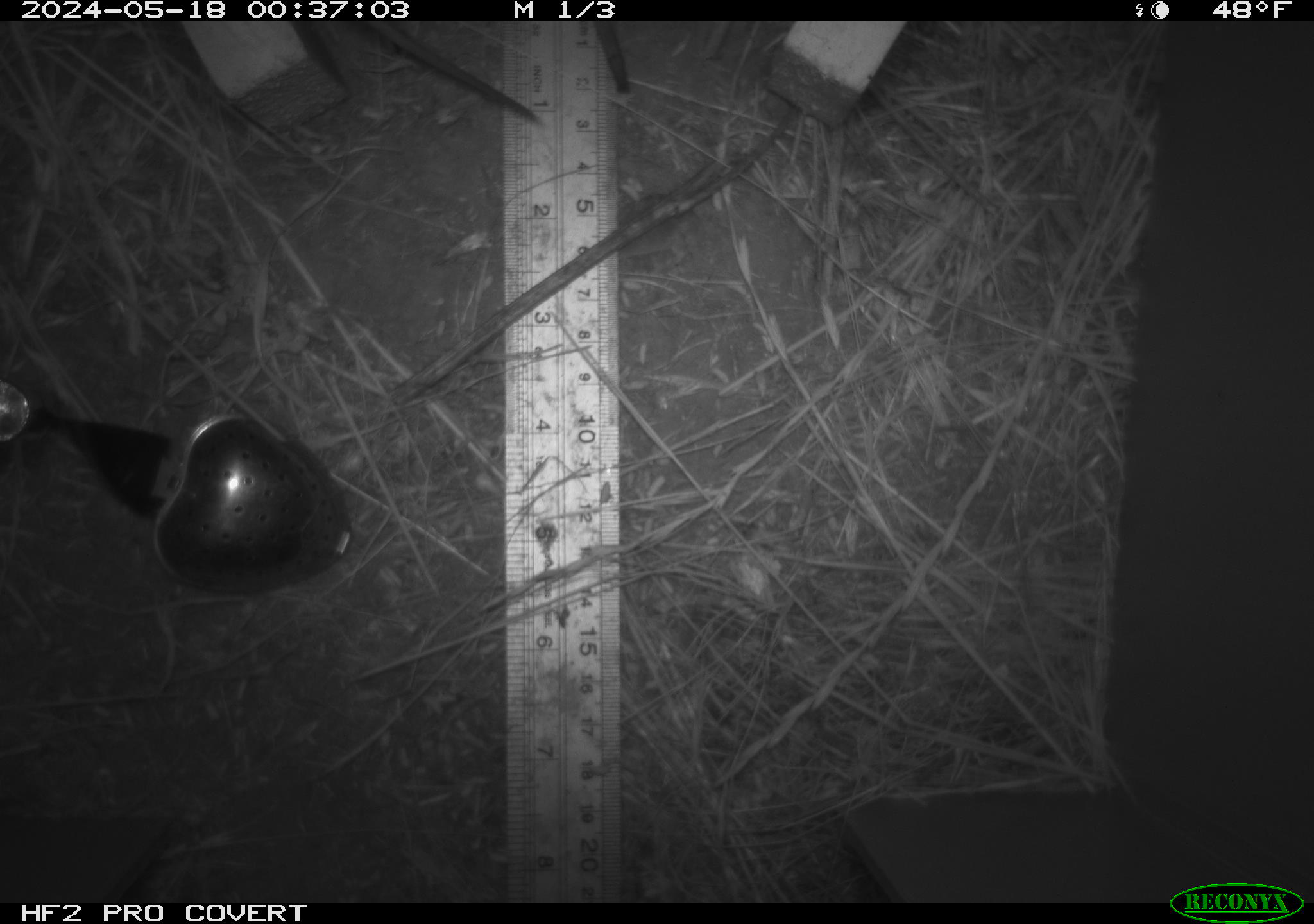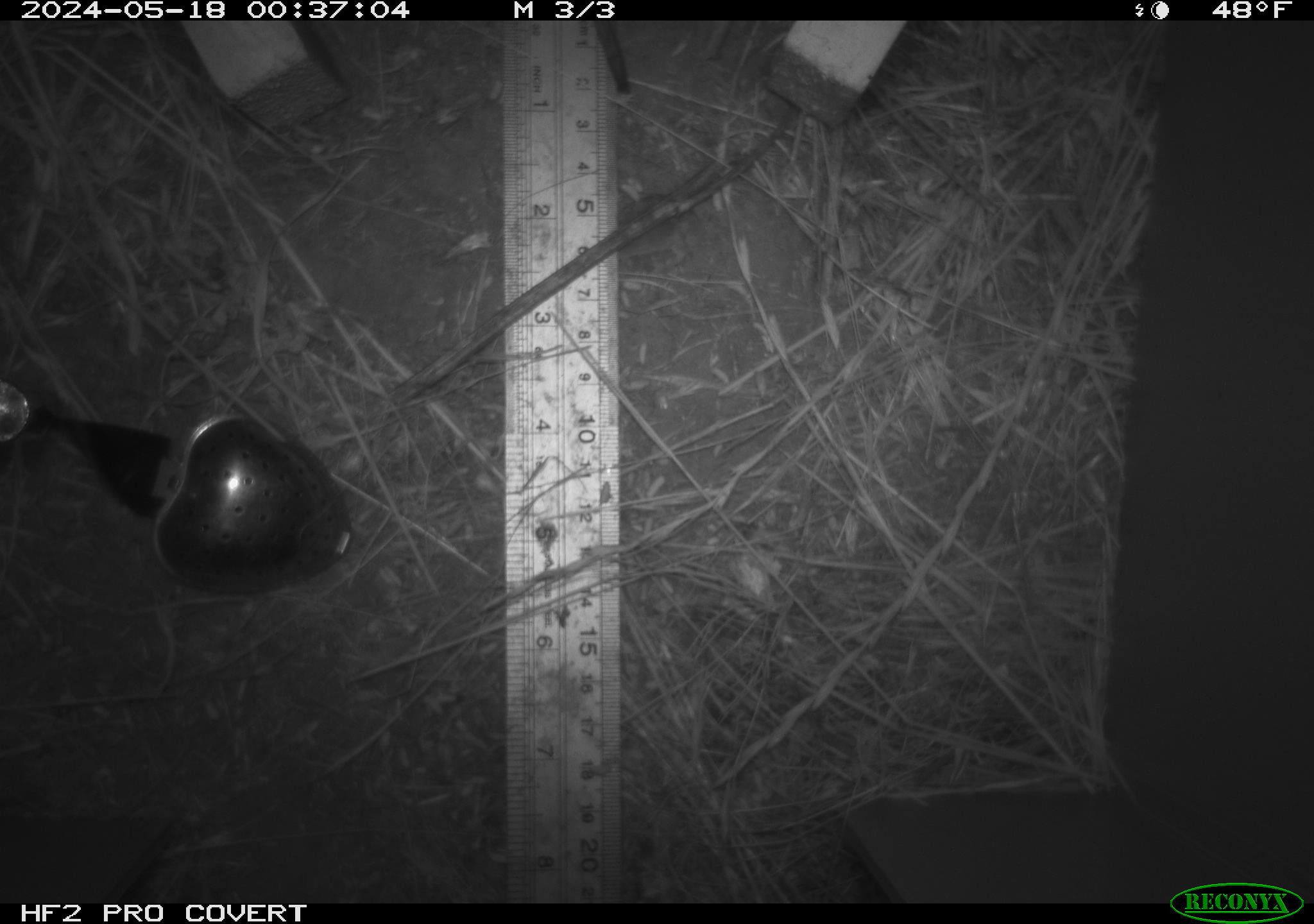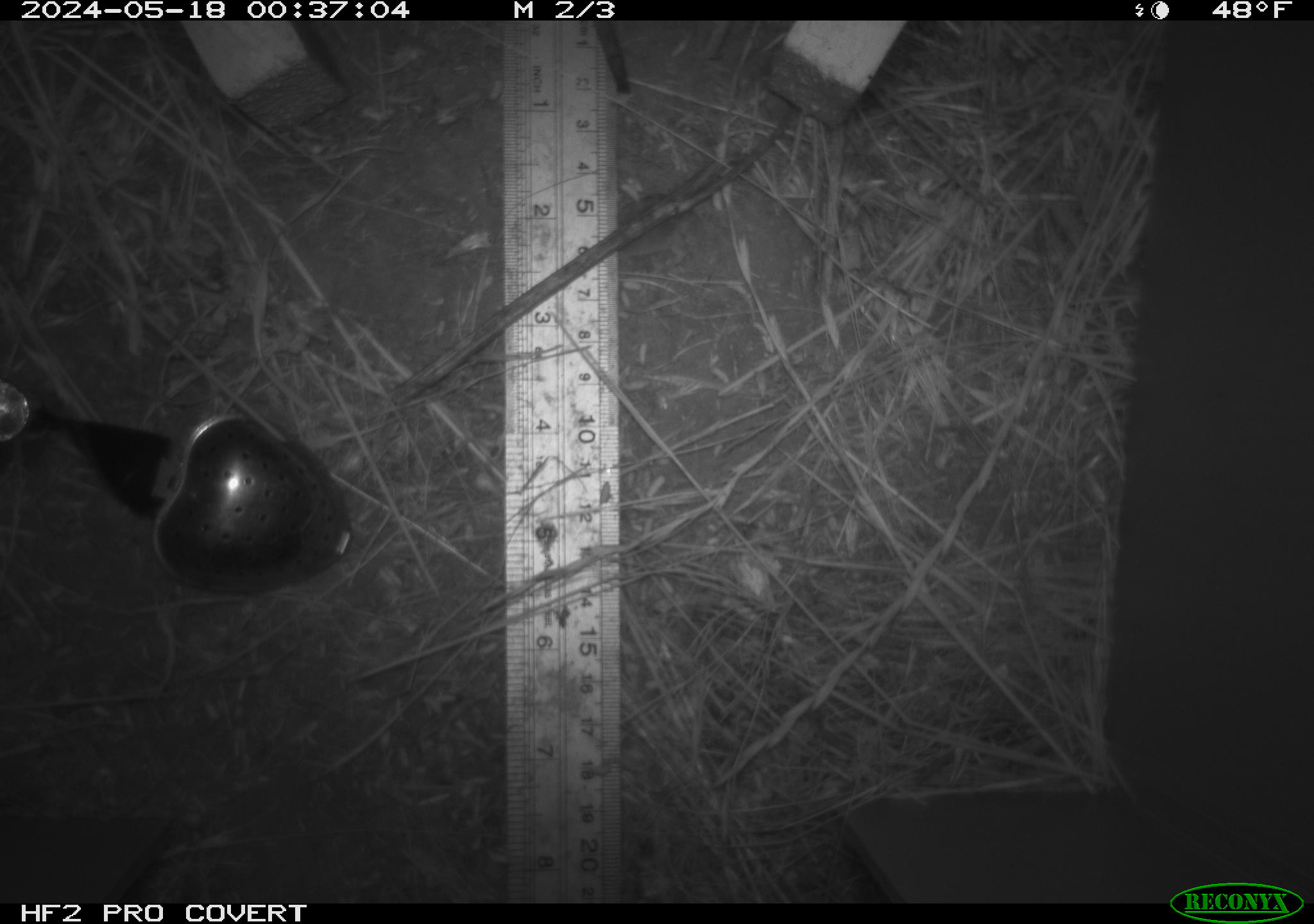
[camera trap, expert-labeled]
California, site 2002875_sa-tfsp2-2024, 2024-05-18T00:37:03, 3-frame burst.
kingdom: Animalia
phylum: Chordata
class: Mammalia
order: Rodentia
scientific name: Rodentia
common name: rodent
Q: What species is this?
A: Rodent (Rodentia).